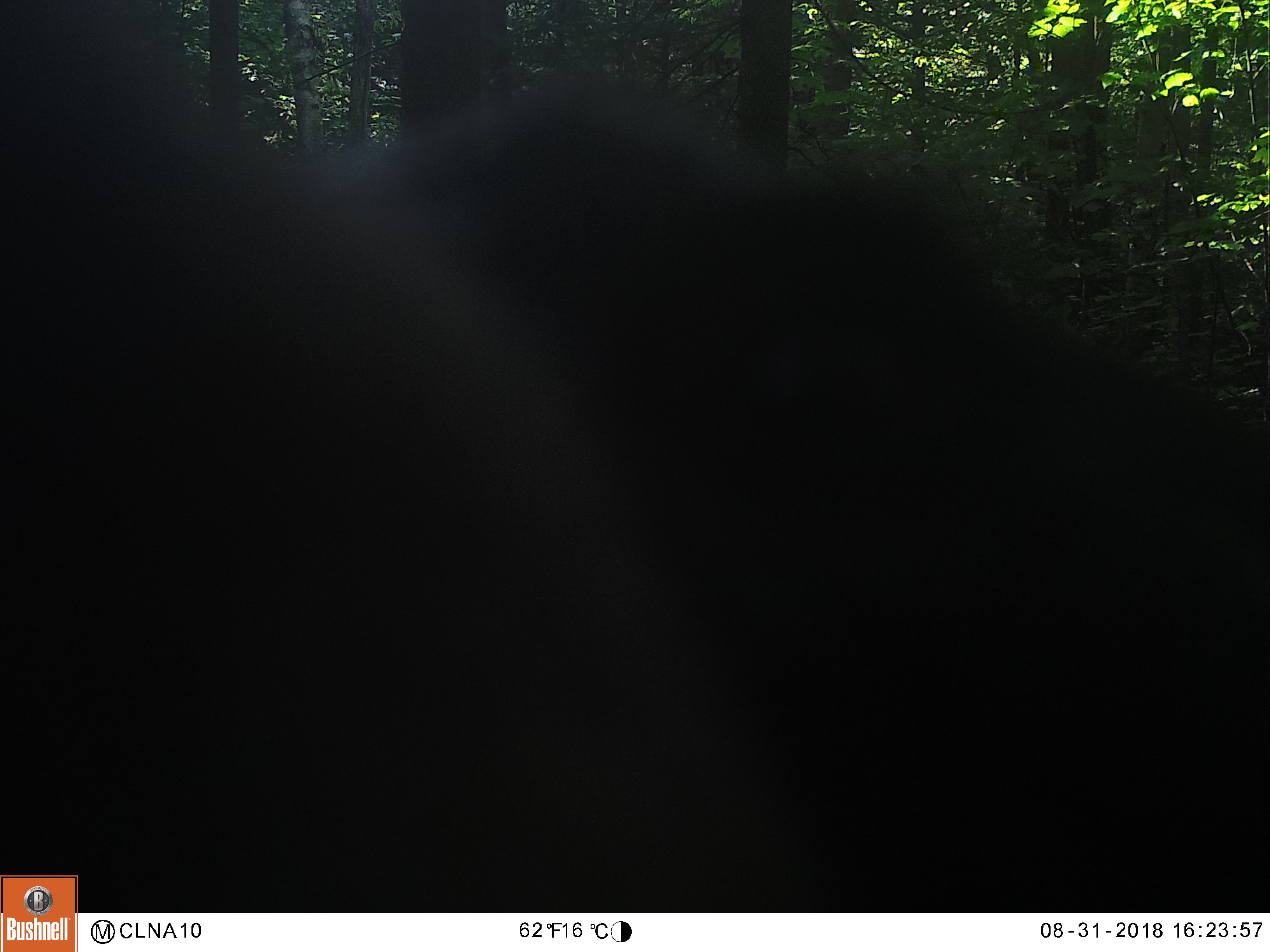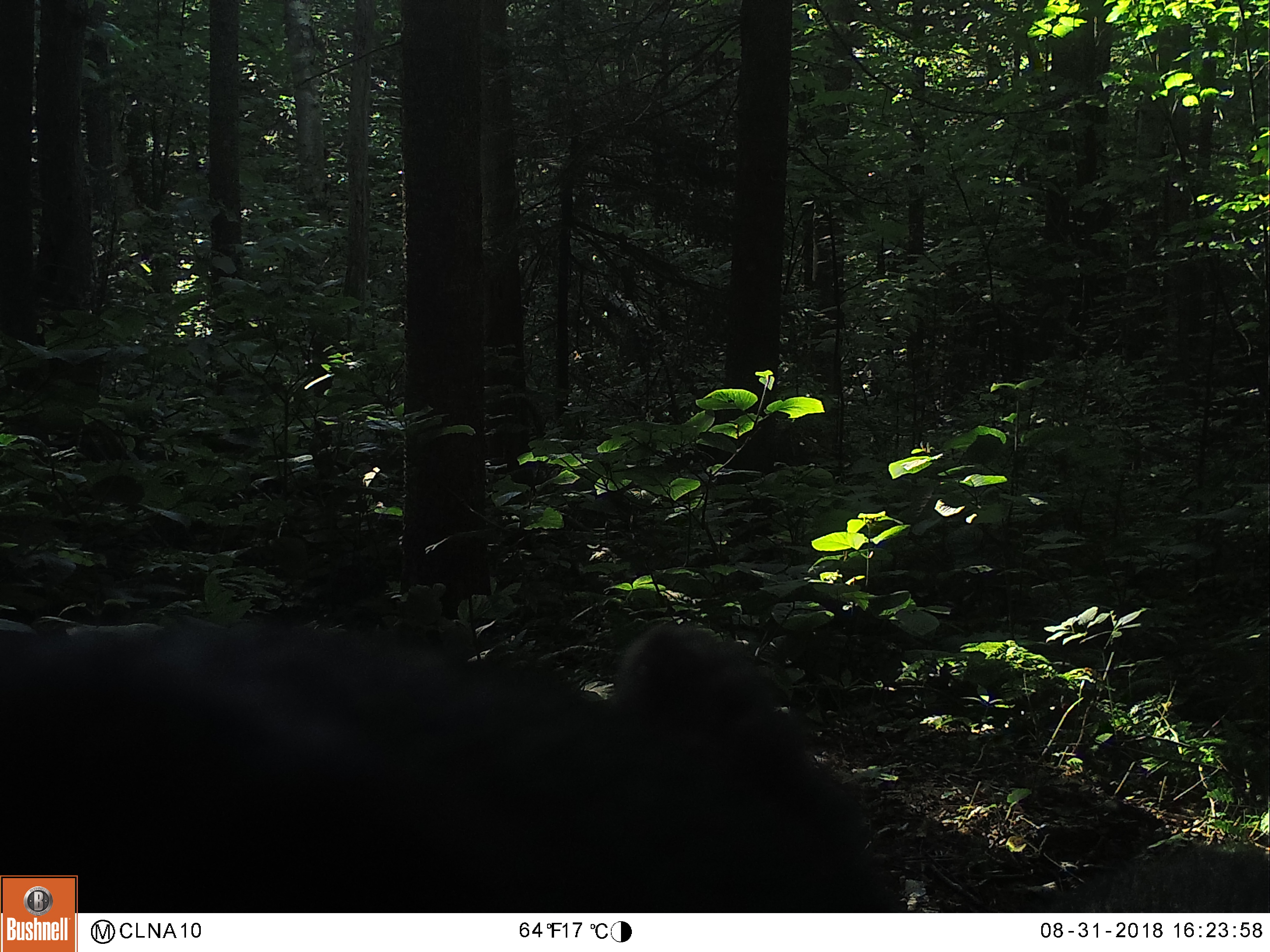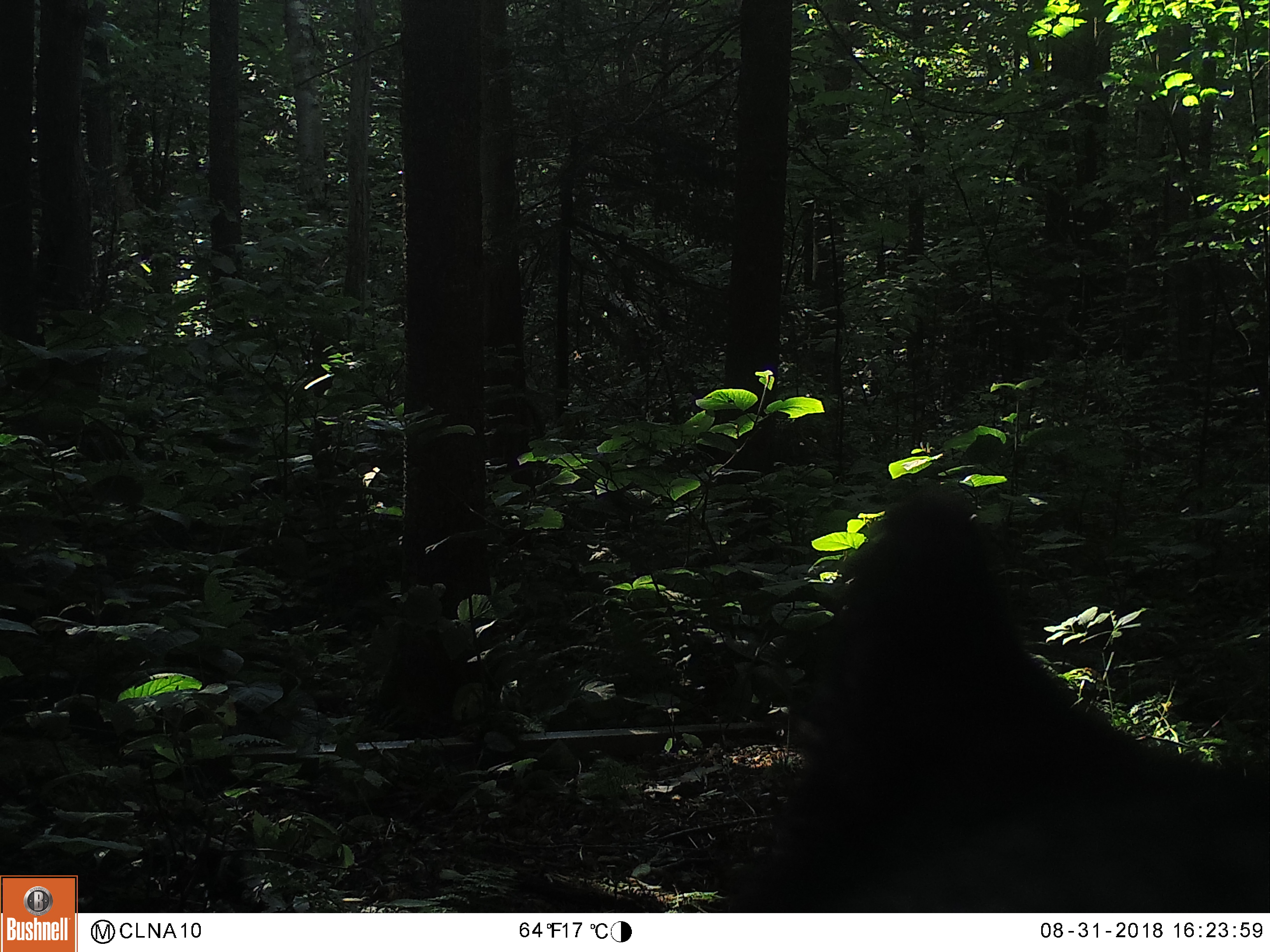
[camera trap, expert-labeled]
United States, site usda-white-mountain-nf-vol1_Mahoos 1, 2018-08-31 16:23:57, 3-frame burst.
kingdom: Animalia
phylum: Chordata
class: Mammalia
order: Carnivora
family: Ursidae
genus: Ursus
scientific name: Ursus americanus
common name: black bear